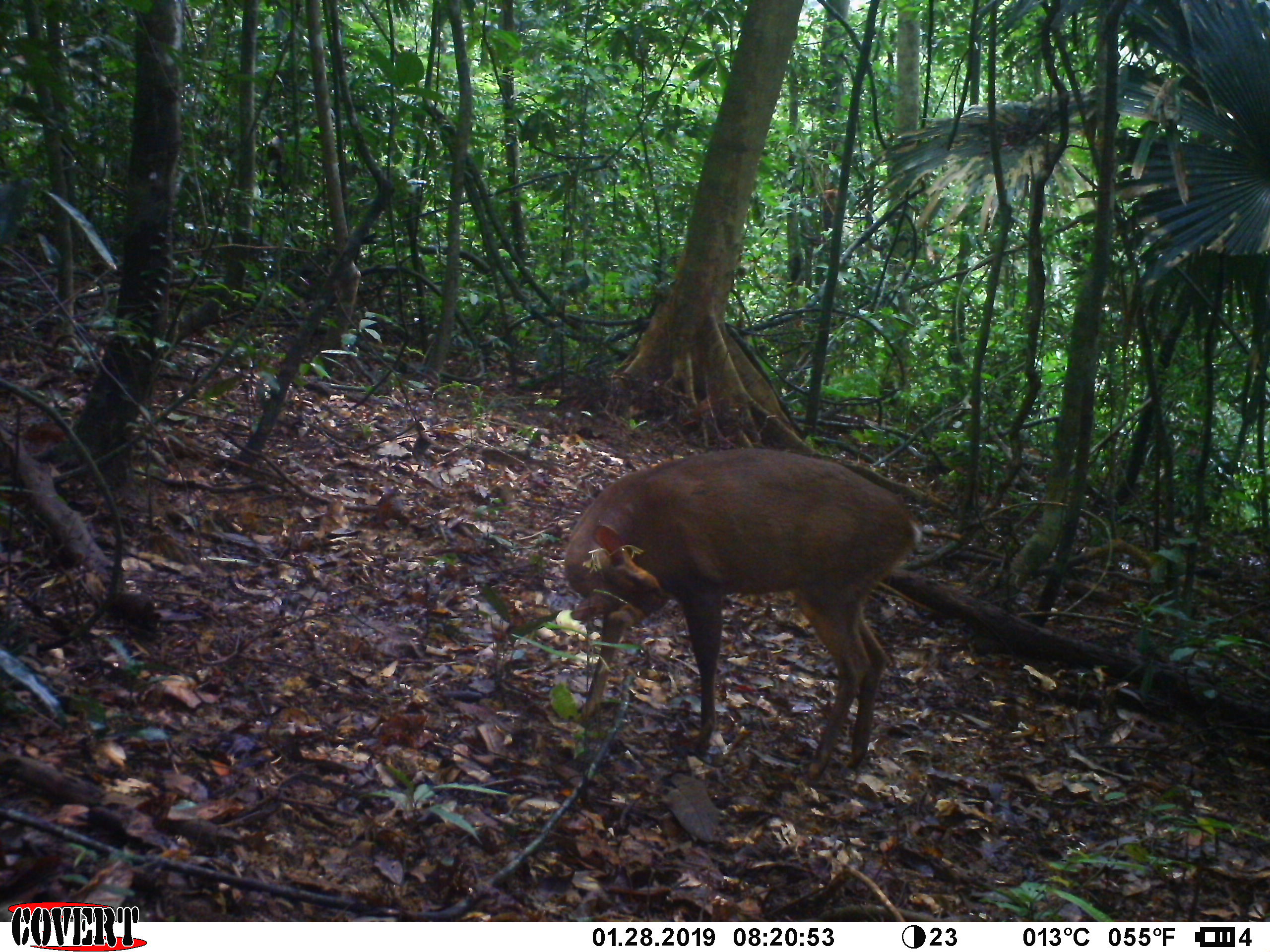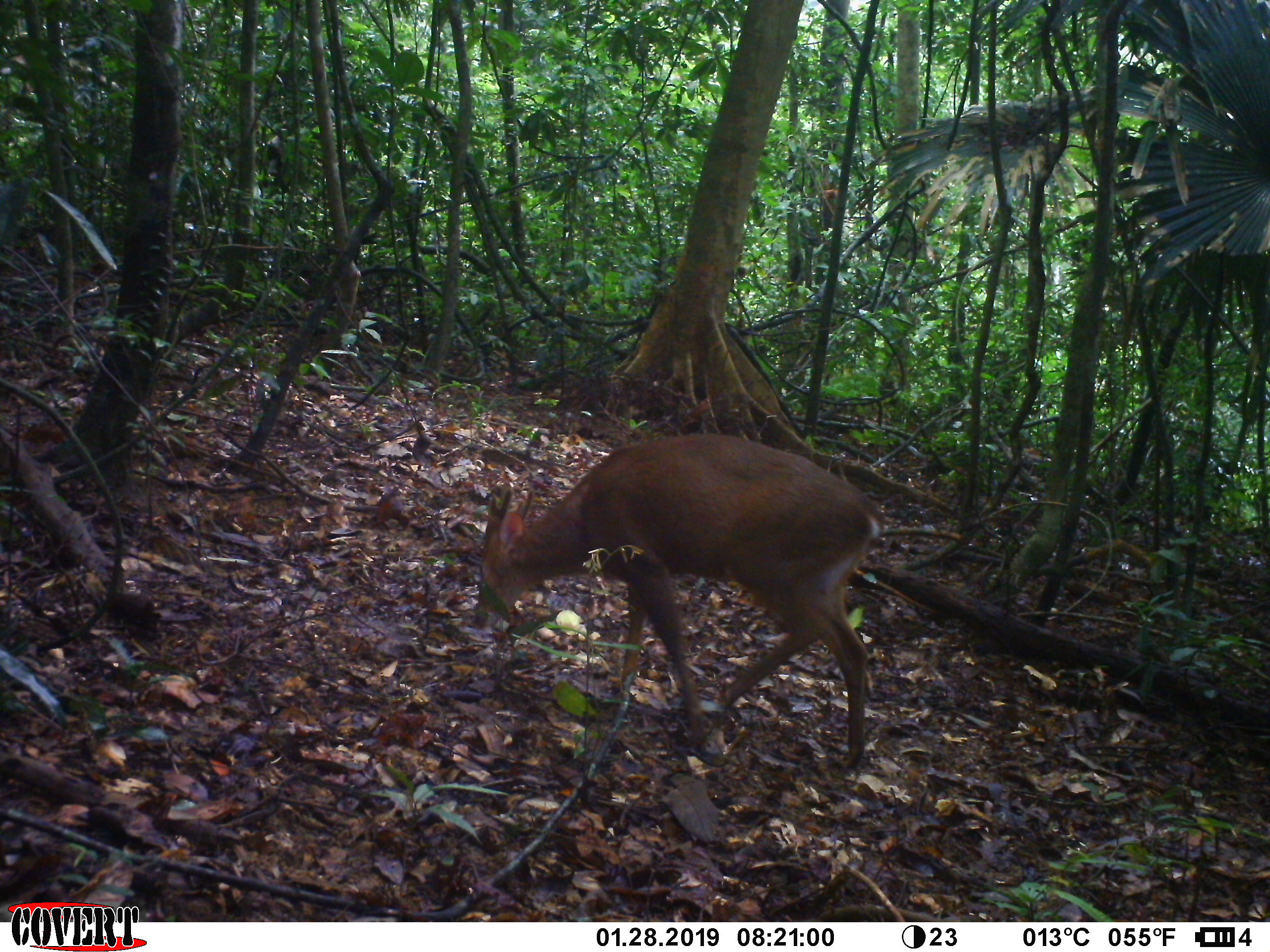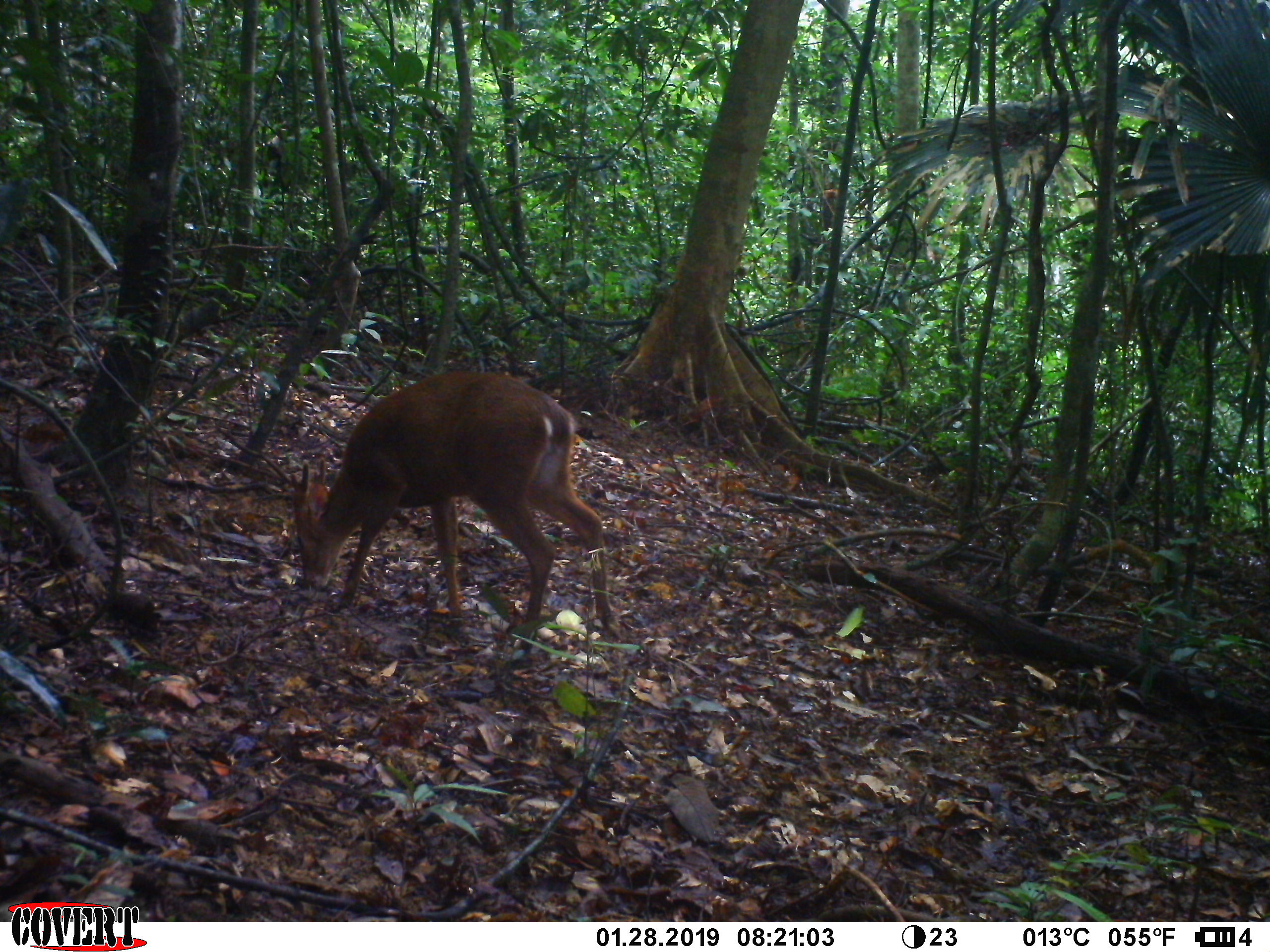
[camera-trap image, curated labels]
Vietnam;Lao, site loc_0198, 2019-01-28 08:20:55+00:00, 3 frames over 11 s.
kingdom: Animalia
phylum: Chordata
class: Mammalia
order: Artiodactyla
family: Cervidae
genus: Muntiacus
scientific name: Muntiacus vuquangensis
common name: large-antlered muntjac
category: large antlered muntjac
Large antlered muntjac (large-antlered muntjac) (Muntiacus vuquangensis). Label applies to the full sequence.